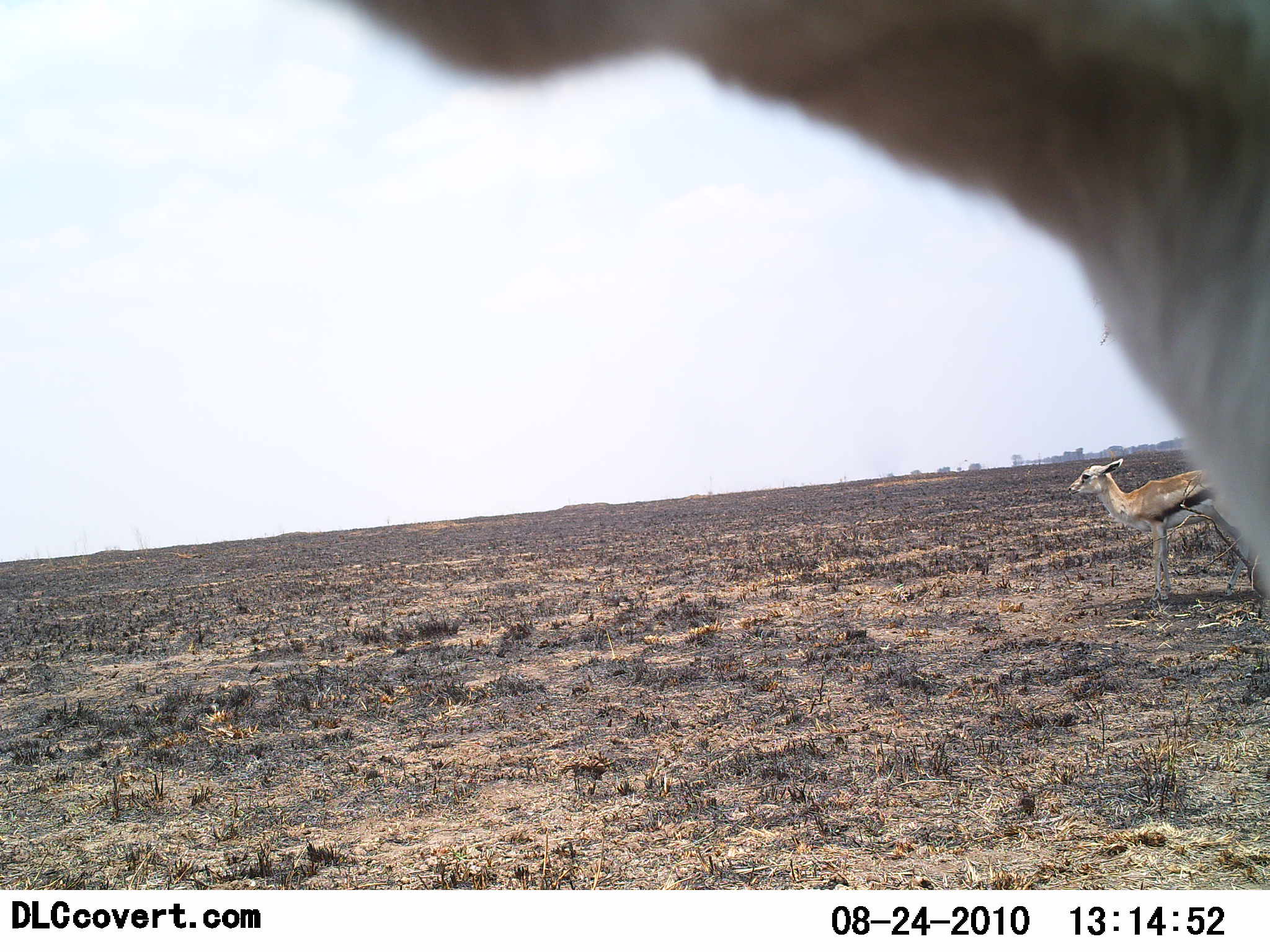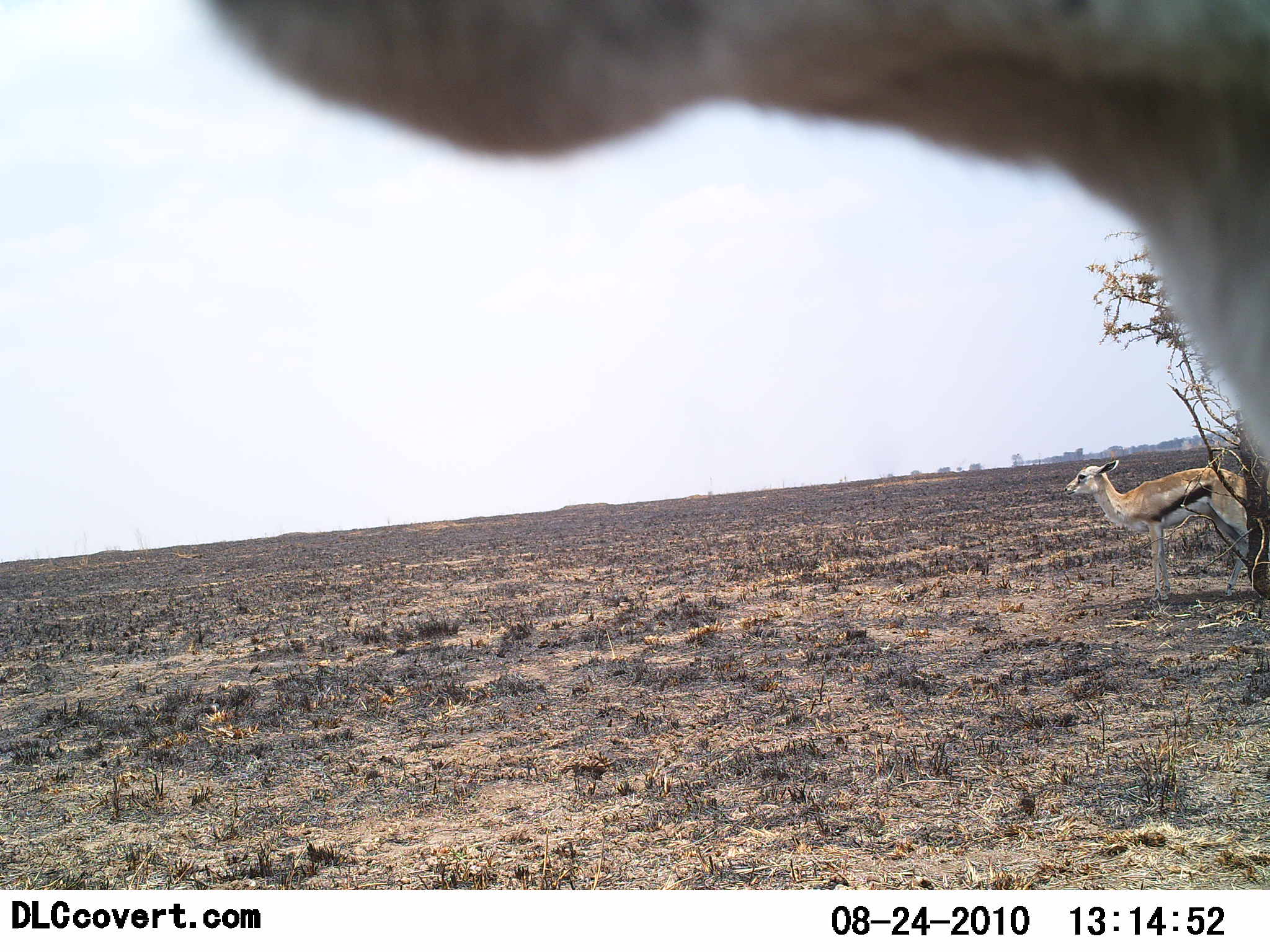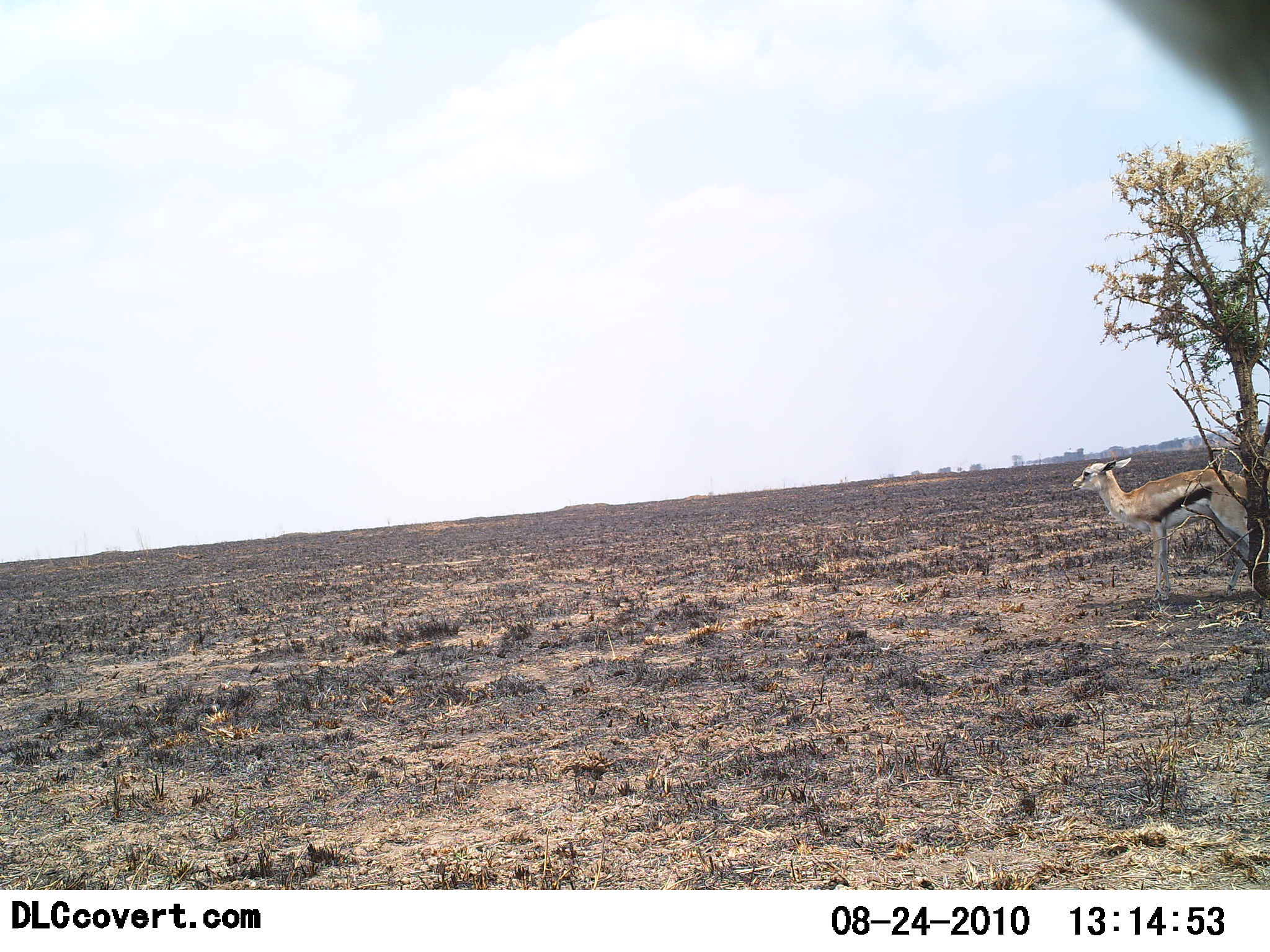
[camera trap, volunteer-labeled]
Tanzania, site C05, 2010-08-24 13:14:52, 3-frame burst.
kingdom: Animalia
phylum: Chordata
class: Mammalia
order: Artiodactyla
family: Bovidae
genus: Eudorcas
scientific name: Eudorcas thomsonii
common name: thomson's gazelle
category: gazellethomsons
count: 2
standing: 73%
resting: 7%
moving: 27%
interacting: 7%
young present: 27%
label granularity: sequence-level